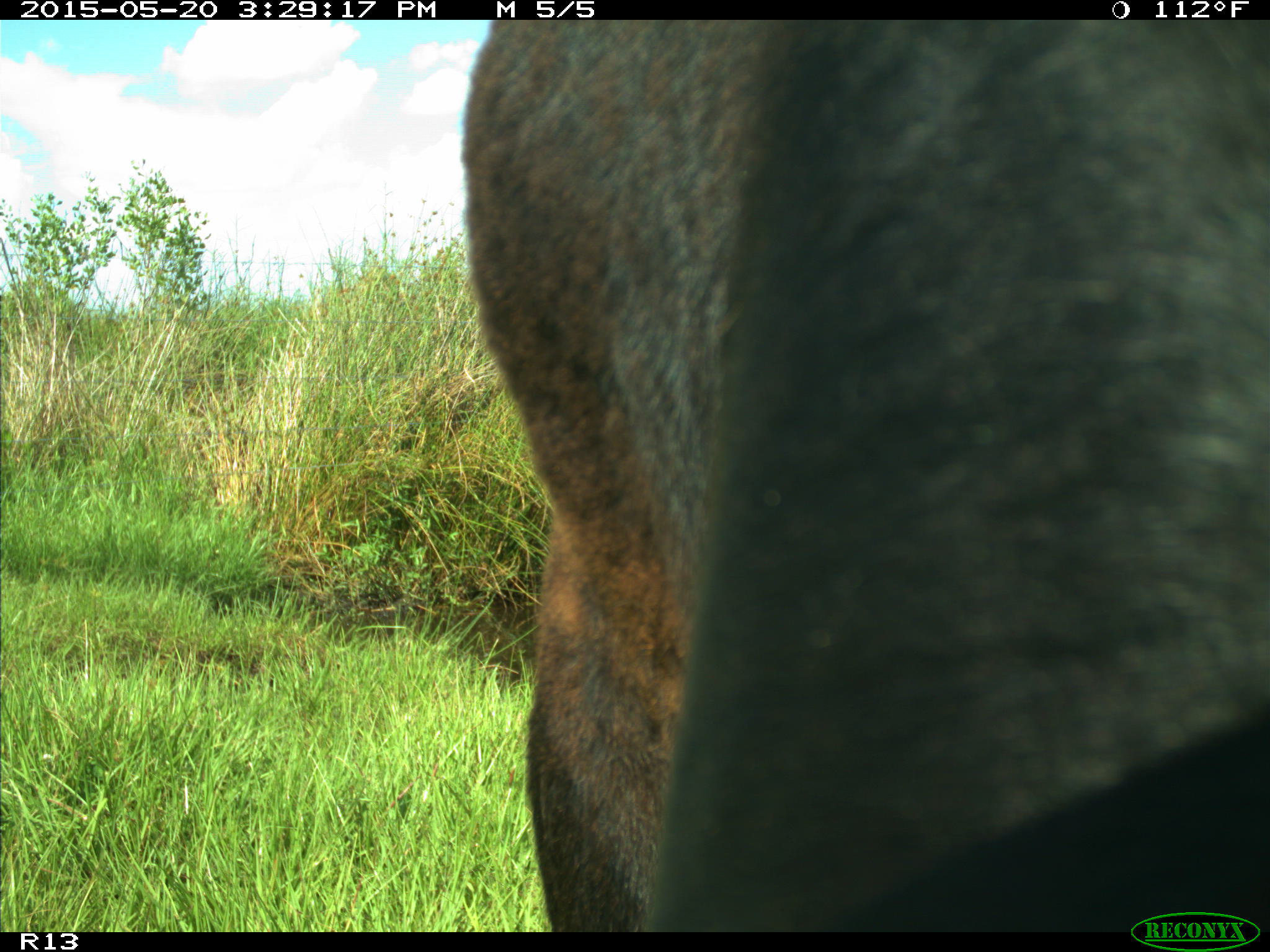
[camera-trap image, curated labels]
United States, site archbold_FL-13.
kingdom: Animalia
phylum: Chordata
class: Mammalia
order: Artiodactyla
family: Bovidae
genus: Bos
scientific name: Bos taurus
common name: domestic cow